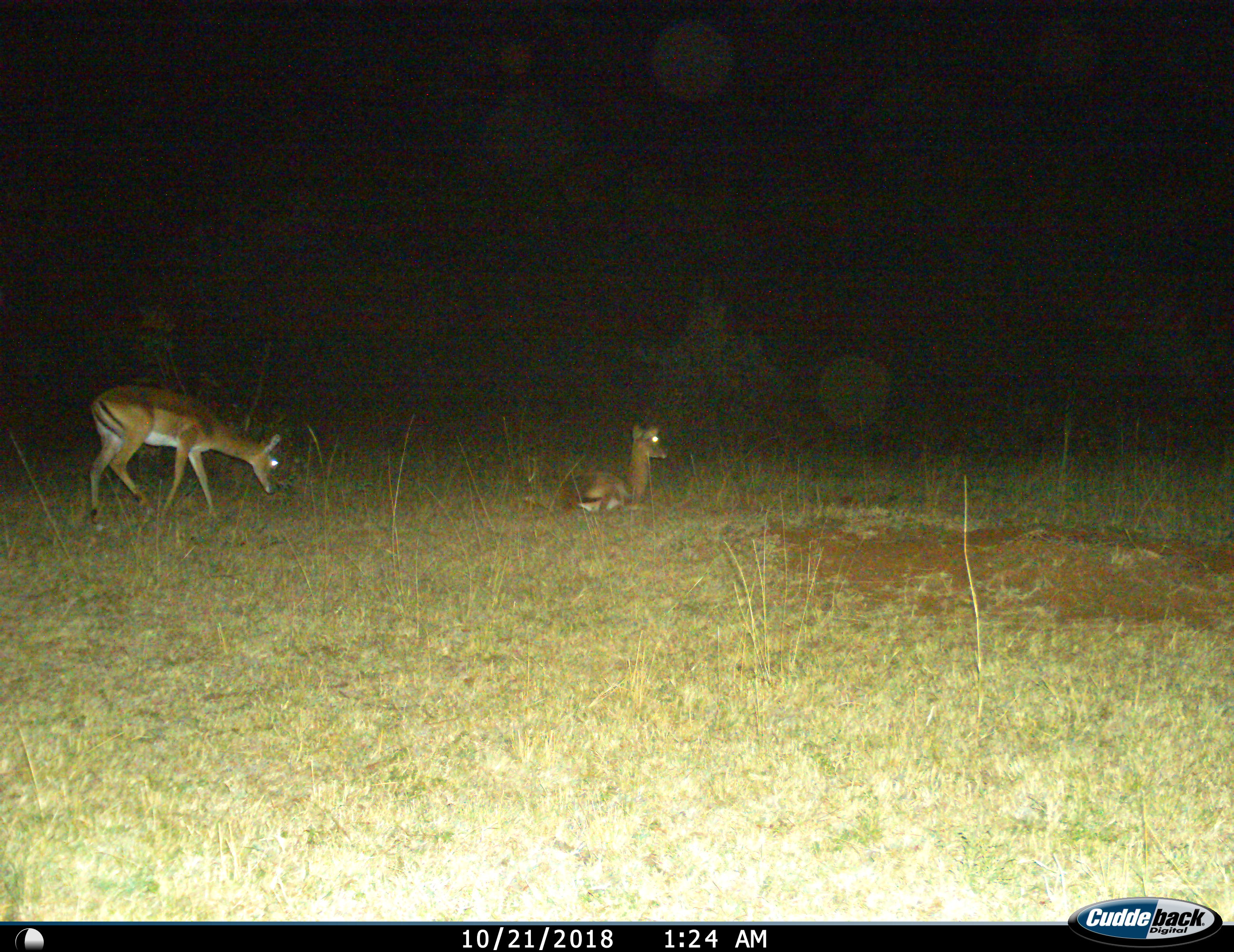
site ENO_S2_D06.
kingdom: Animalia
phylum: Chordata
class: Mammalia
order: Artiodactyla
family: Bovidae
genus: Aepyceros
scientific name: Aepyceros melampus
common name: impala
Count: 2.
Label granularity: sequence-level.